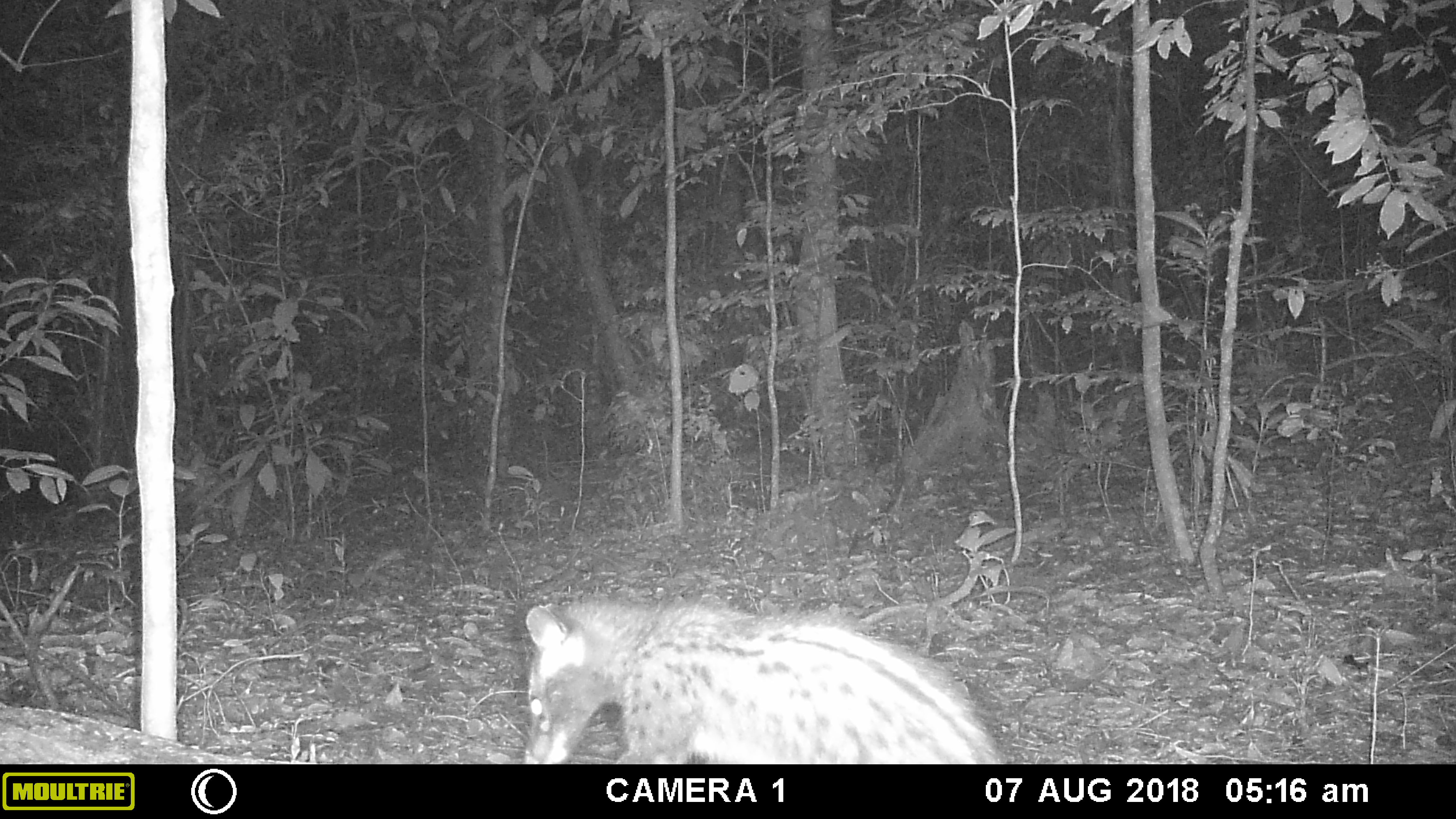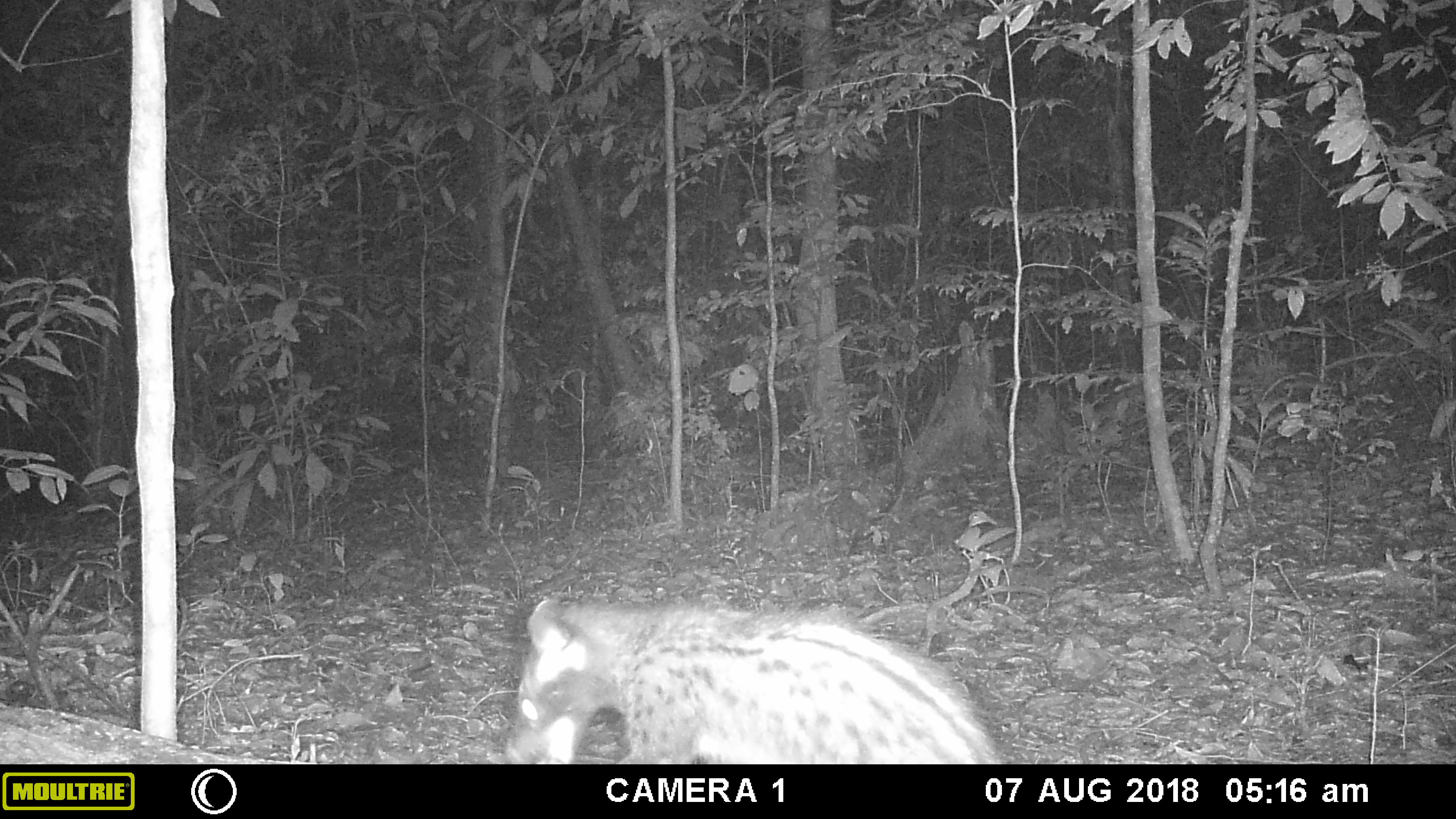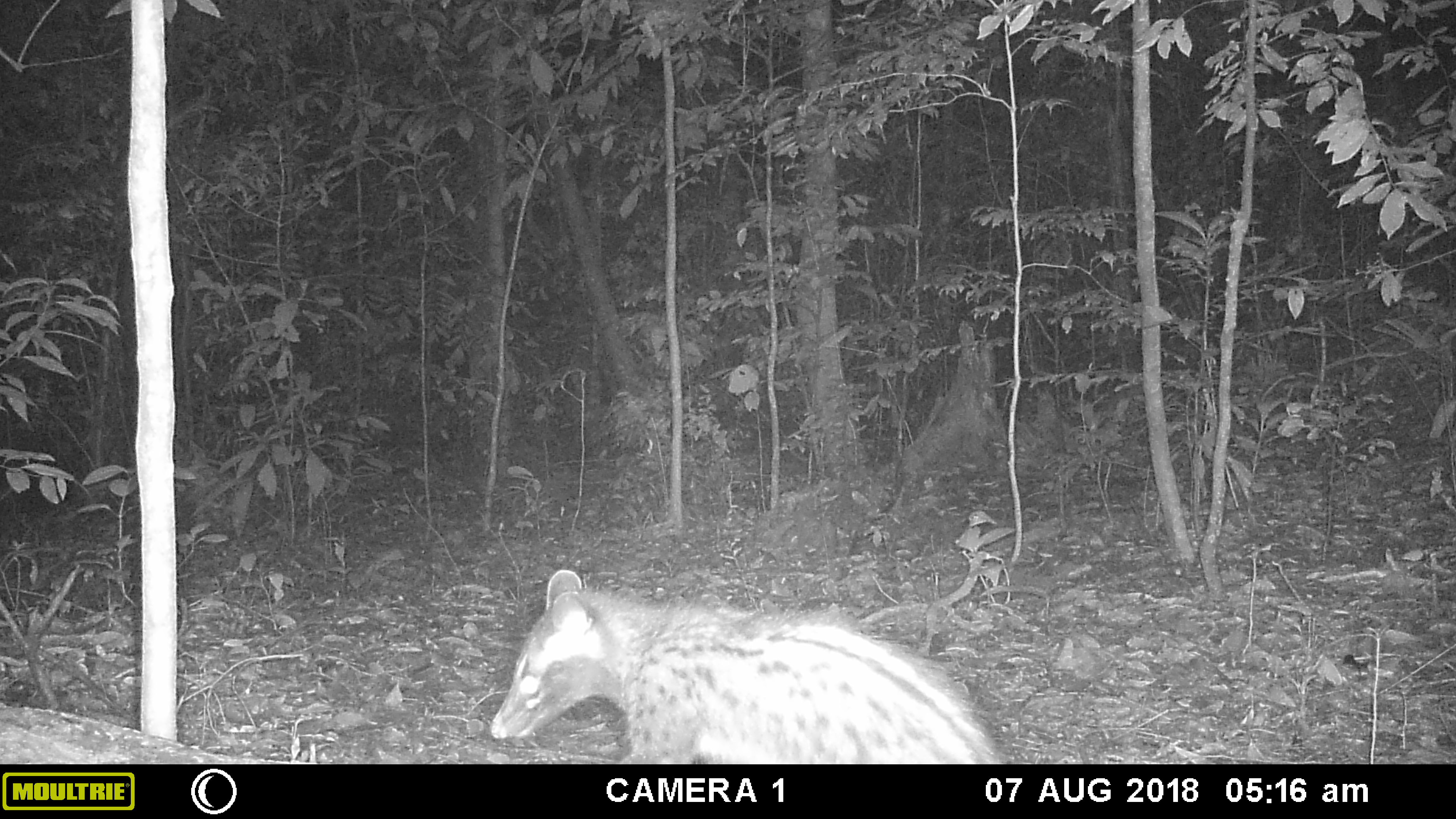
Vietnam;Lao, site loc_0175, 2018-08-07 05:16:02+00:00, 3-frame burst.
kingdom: Animalia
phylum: Chordata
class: Mammalia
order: Carnivora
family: Viverridae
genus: Paradoxurus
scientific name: Paradoxurus hermaphroditus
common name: common palm civet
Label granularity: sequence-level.